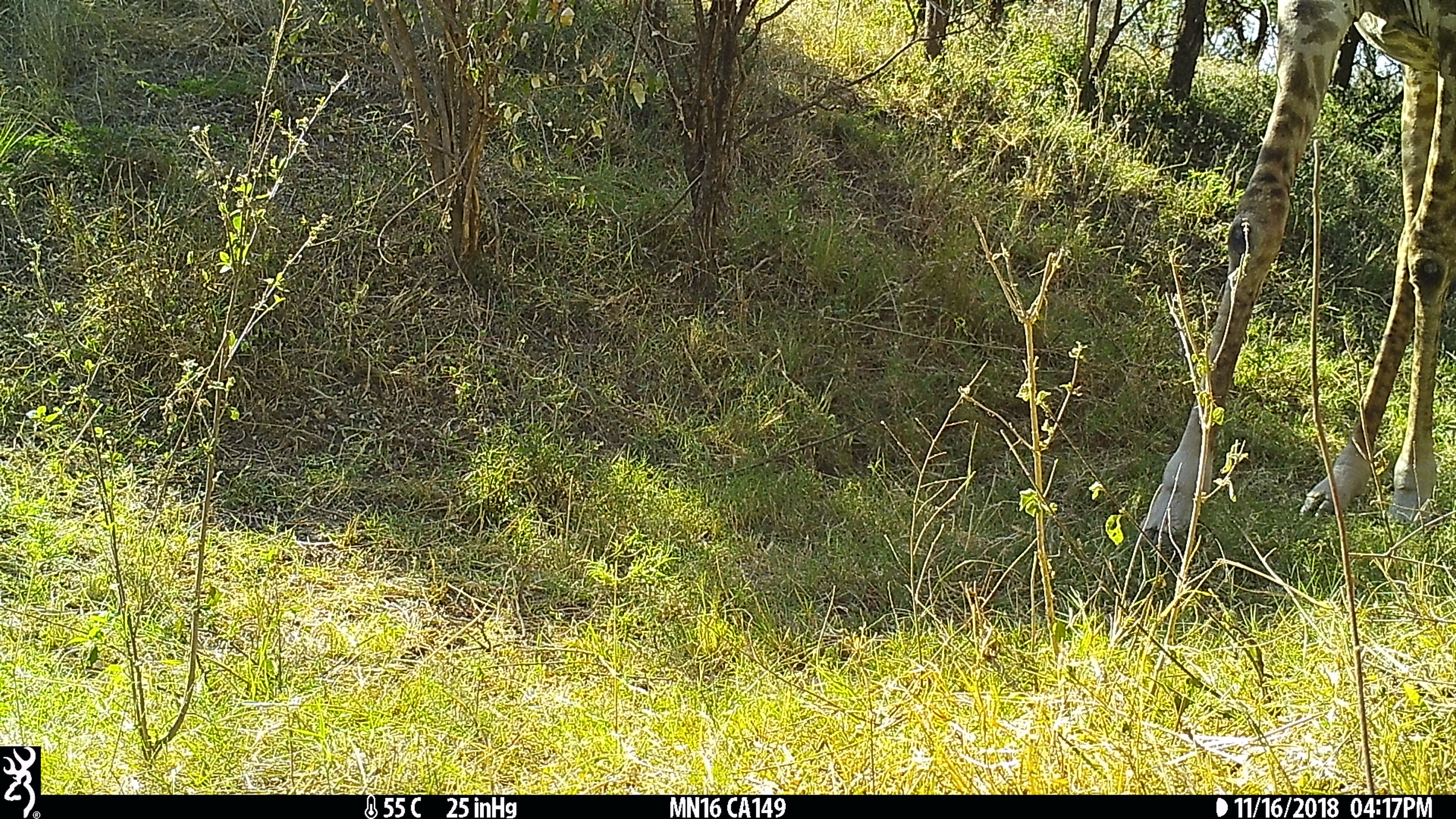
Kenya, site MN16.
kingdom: Animalia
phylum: Chordata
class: Mammalia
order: Artiodactyla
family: Giraffidae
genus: Giraffa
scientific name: Giraffa camelopardalis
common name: northern giraffe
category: giraffe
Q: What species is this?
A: Giraffe (northern giraffe) (Giraffa camelopardalis).